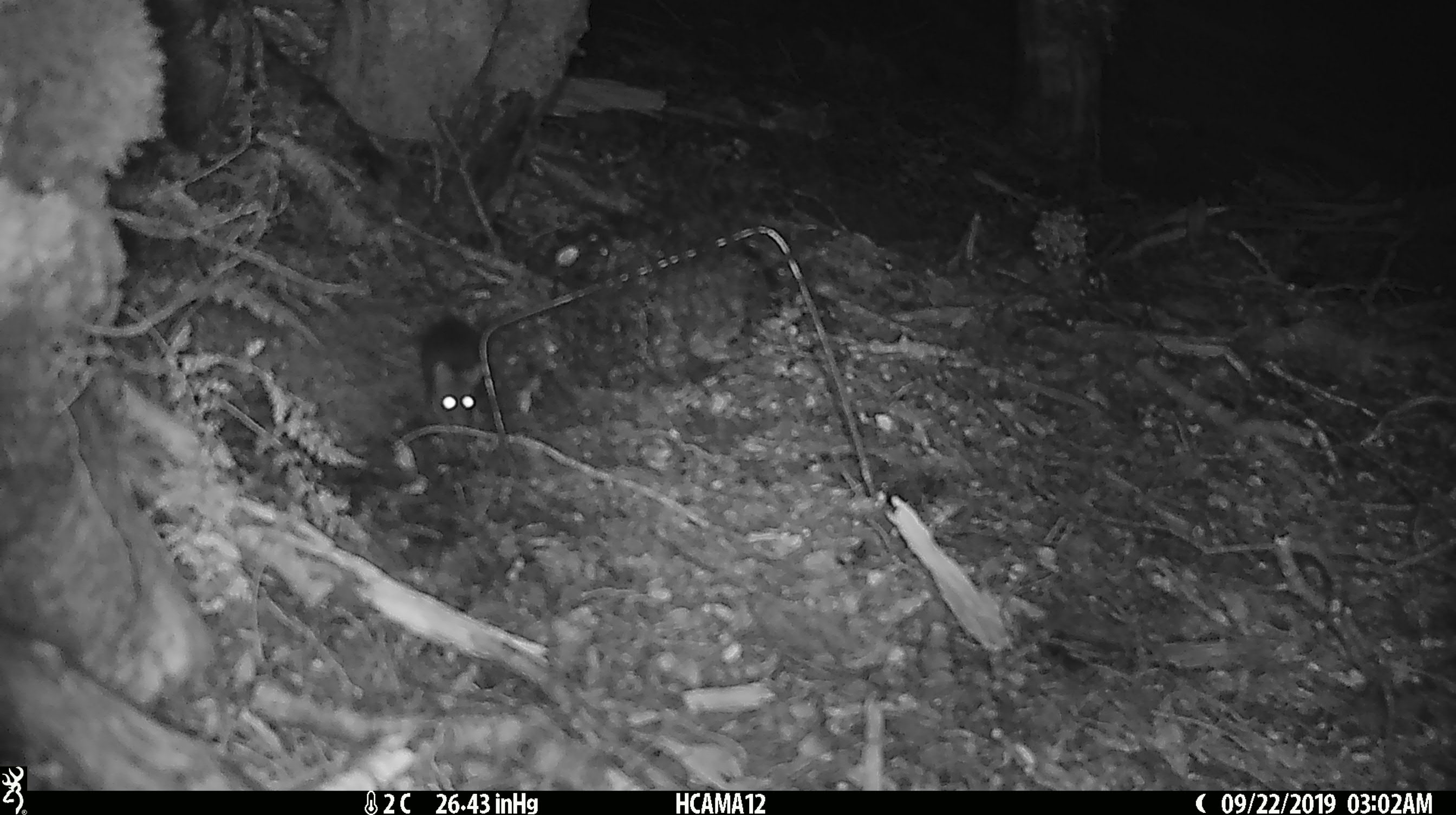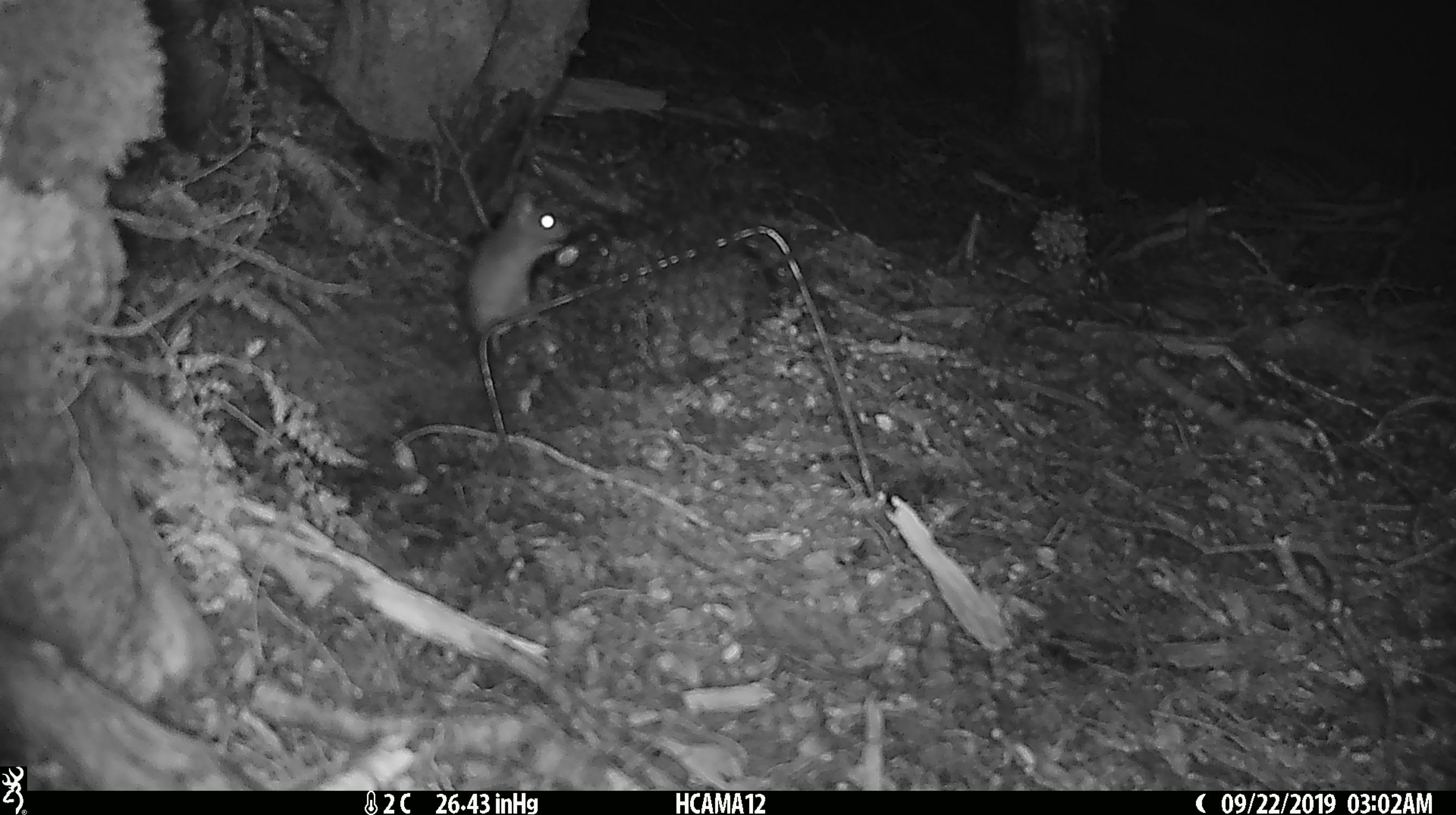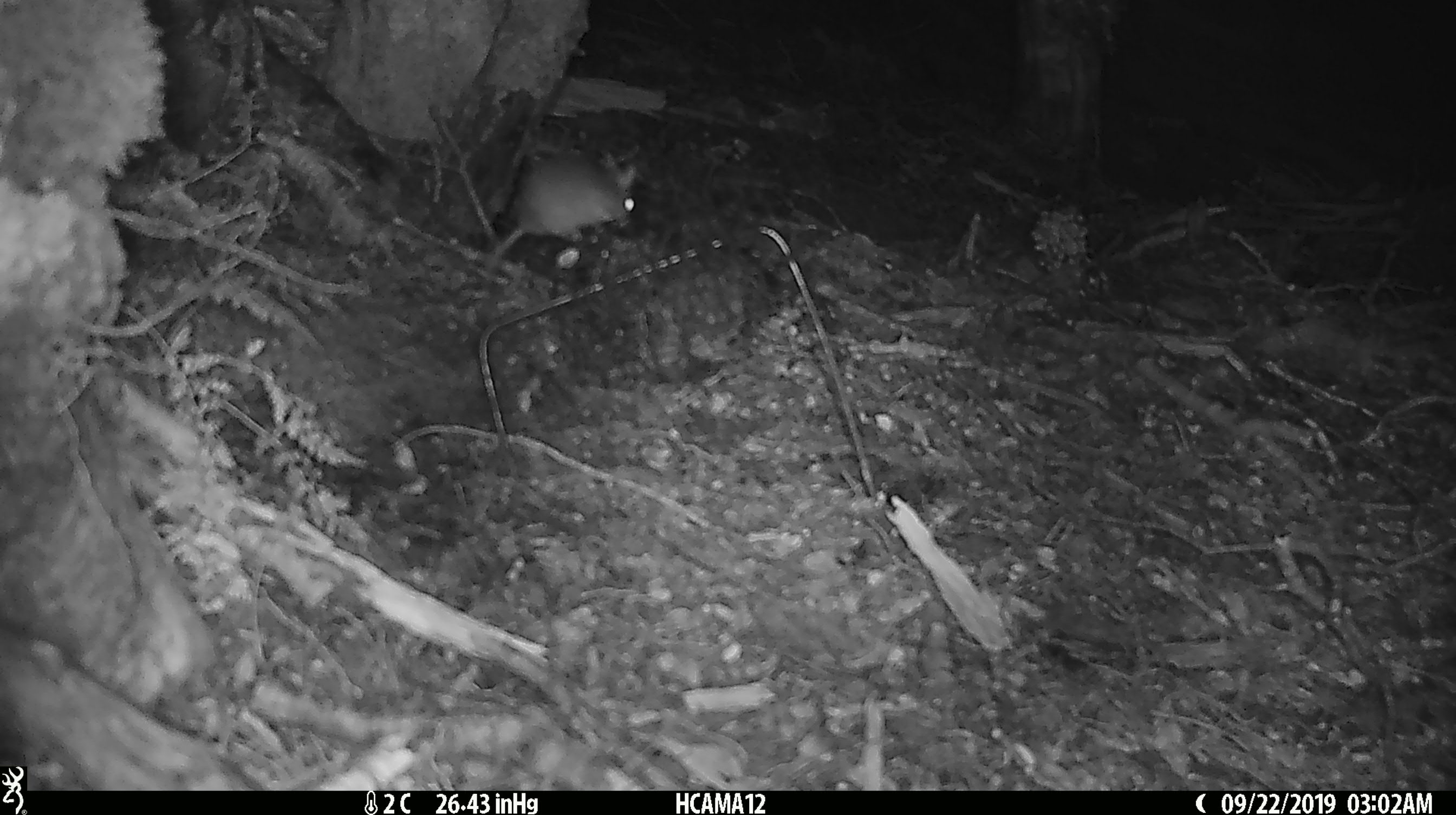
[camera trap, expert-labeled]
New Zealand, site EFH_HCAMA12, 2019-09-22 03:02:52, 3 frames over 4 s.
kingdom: Animalia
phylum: Chordata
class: Mammalia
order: Rodentia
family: Muridae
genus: Mus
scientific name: Mus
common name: mouse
Mouse (Mus).